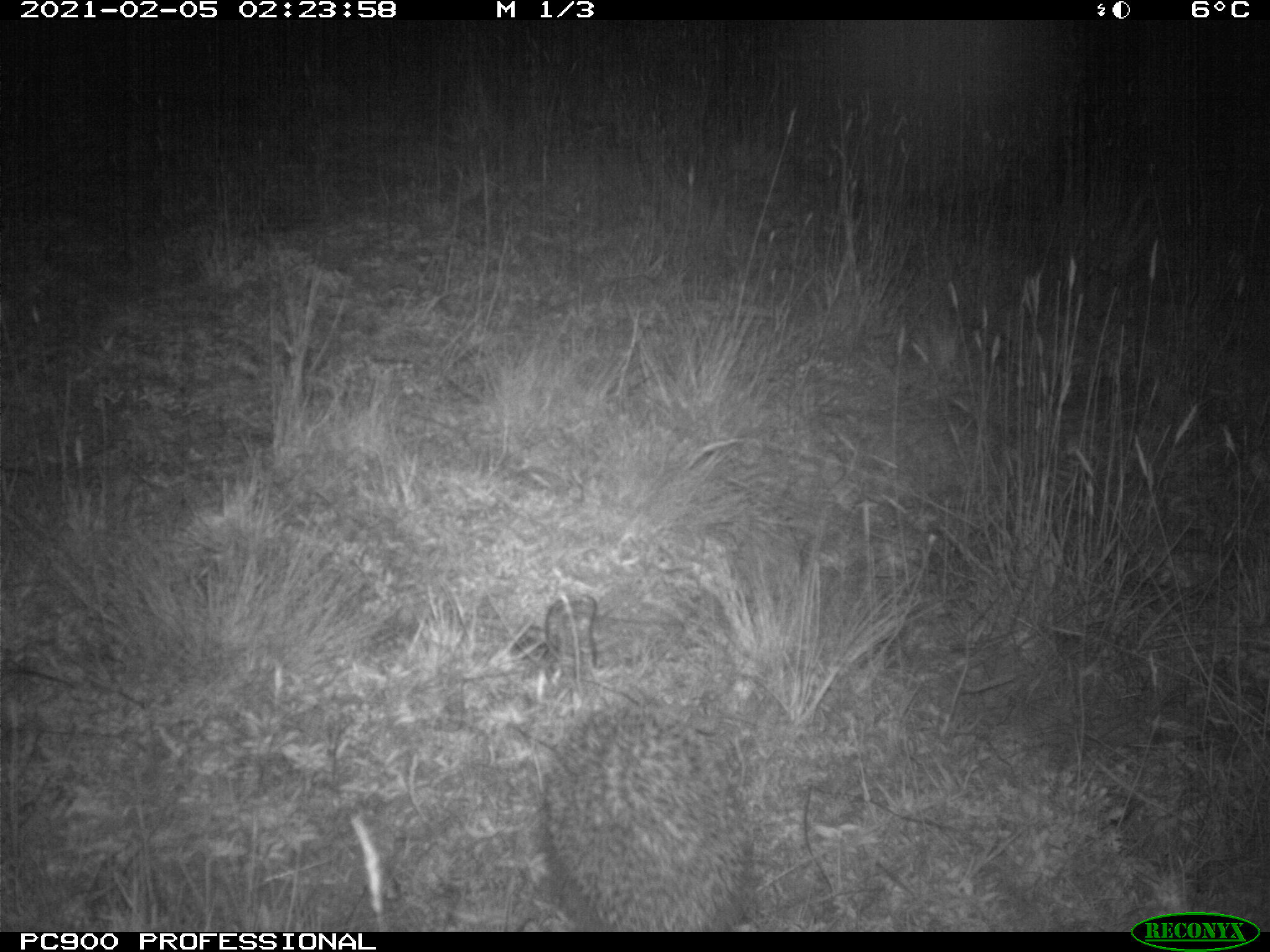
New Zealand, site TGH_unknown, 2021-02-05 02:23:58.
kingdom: Animalia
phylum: Chordata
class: Mammalia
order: Eulipotyphla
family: Erinaceidae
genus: Erinaceus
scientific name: Erinaceus europaeus europaeus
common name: european hedgehog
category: hedgehog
Hedgehog (european hedgehog) (Erinaceus europaeus europaeus).